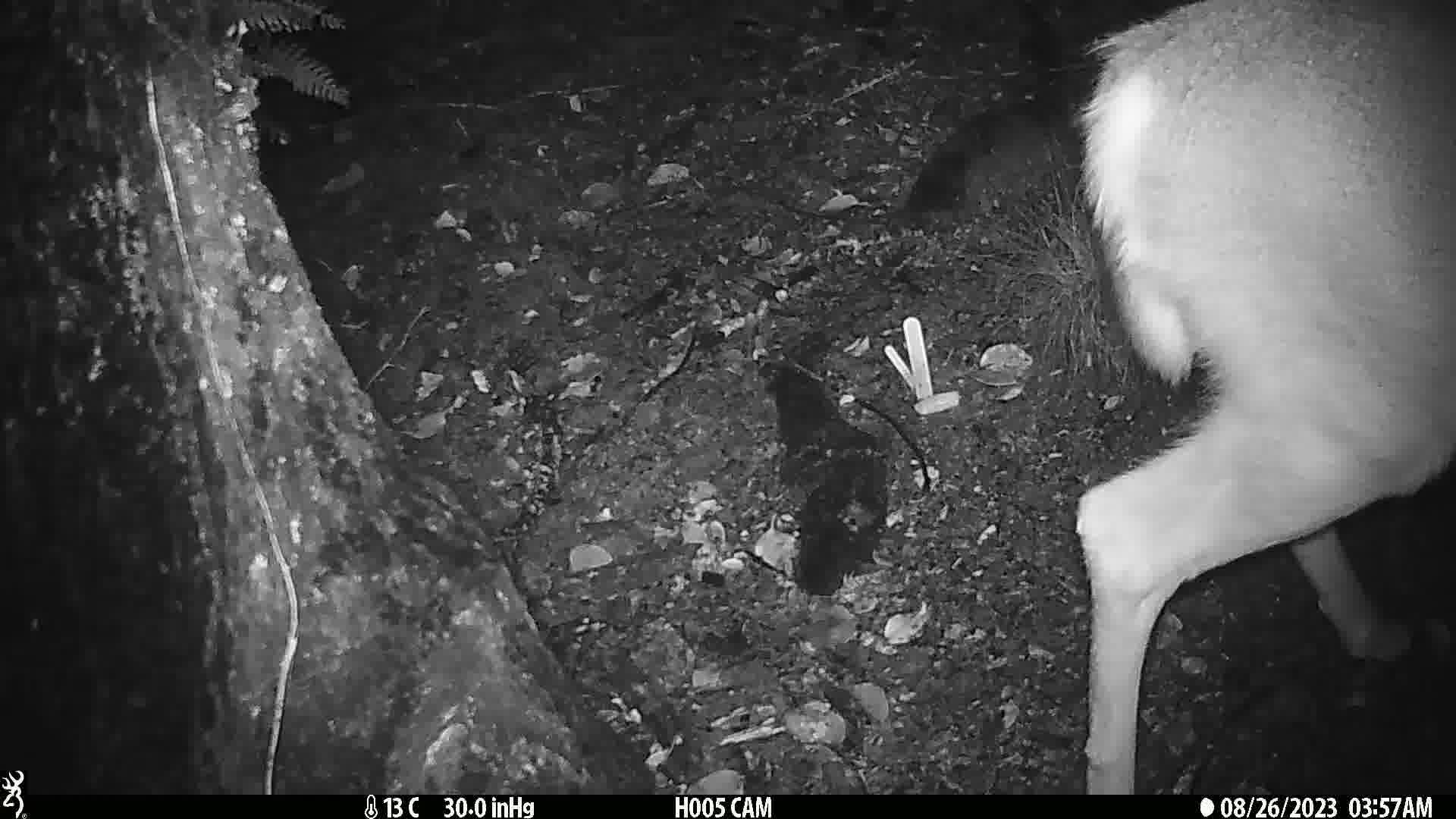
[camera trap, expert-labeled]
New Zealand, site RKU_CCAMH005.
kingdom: Animalia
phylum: Chordata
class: Mammalia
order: Artiodactyla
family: Cervidae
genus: Odocoileus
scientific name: Odocoileus virginianus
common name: white-tailed deer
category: white tailed deer